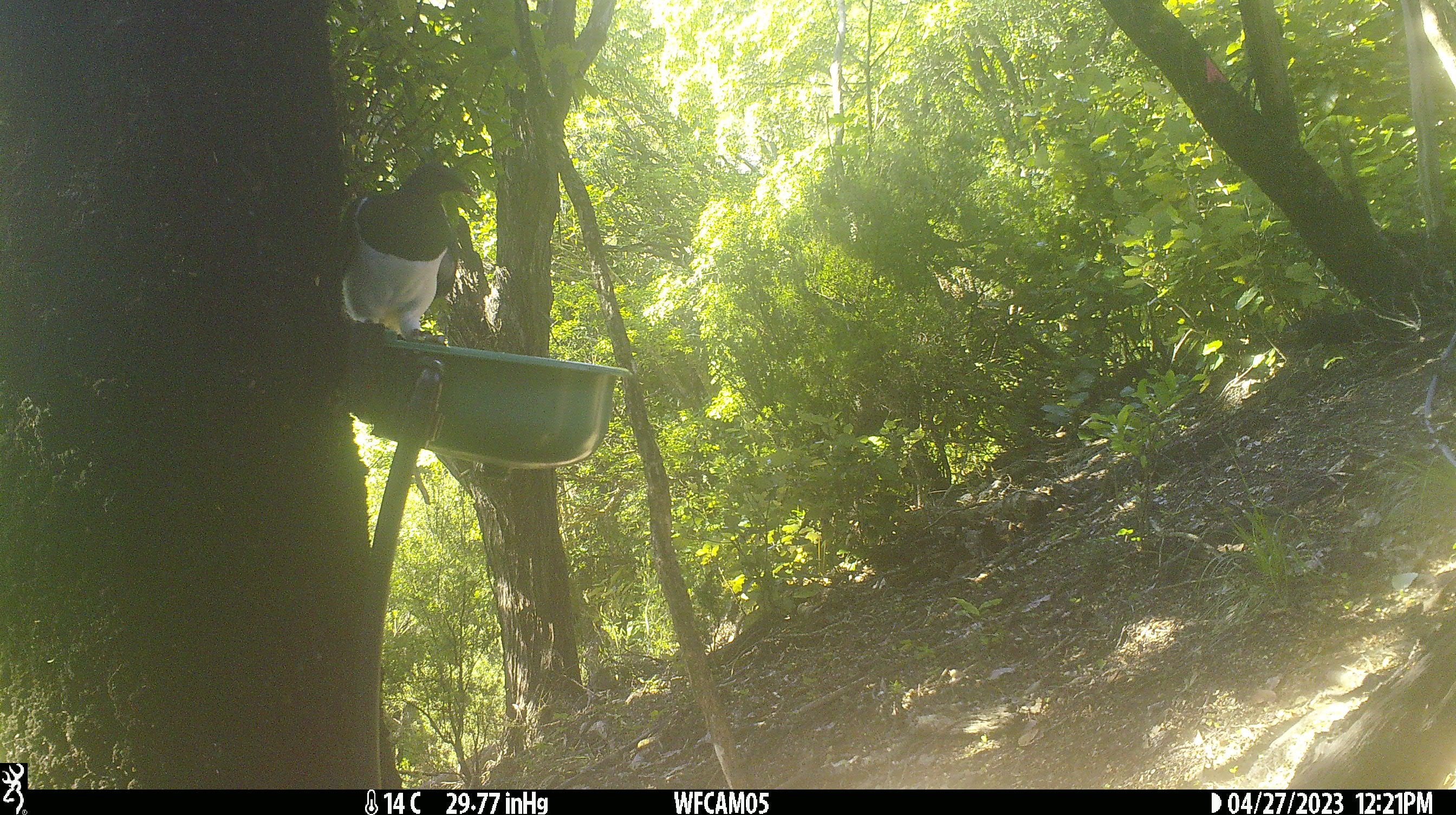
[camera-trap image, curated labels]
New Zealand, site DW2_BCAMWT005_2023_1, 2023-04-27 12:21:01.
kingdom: Animalia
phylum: Chordata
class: Aves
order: Columbiformes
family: Columbidae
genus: Hemiphaga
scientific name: Hemiphaga novaeseelandiae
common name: new zealand pigeon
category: kereru